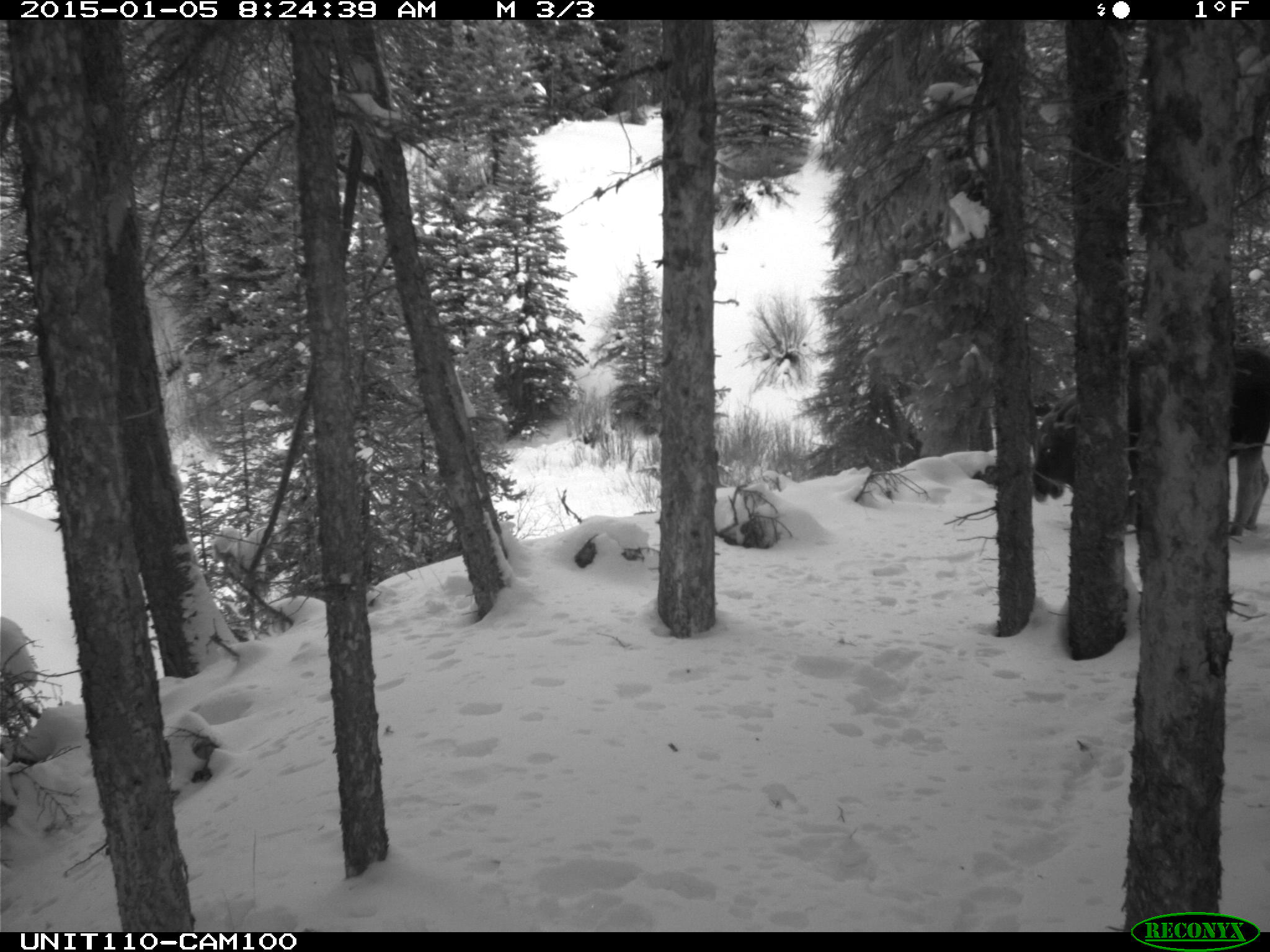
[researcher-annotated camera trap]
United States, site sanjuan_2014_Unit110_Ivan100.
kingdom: Animalia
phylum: Chordata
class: Mammalia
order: Artiodactyla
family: Cervidae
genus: Alces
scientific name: Alces alces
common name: moose